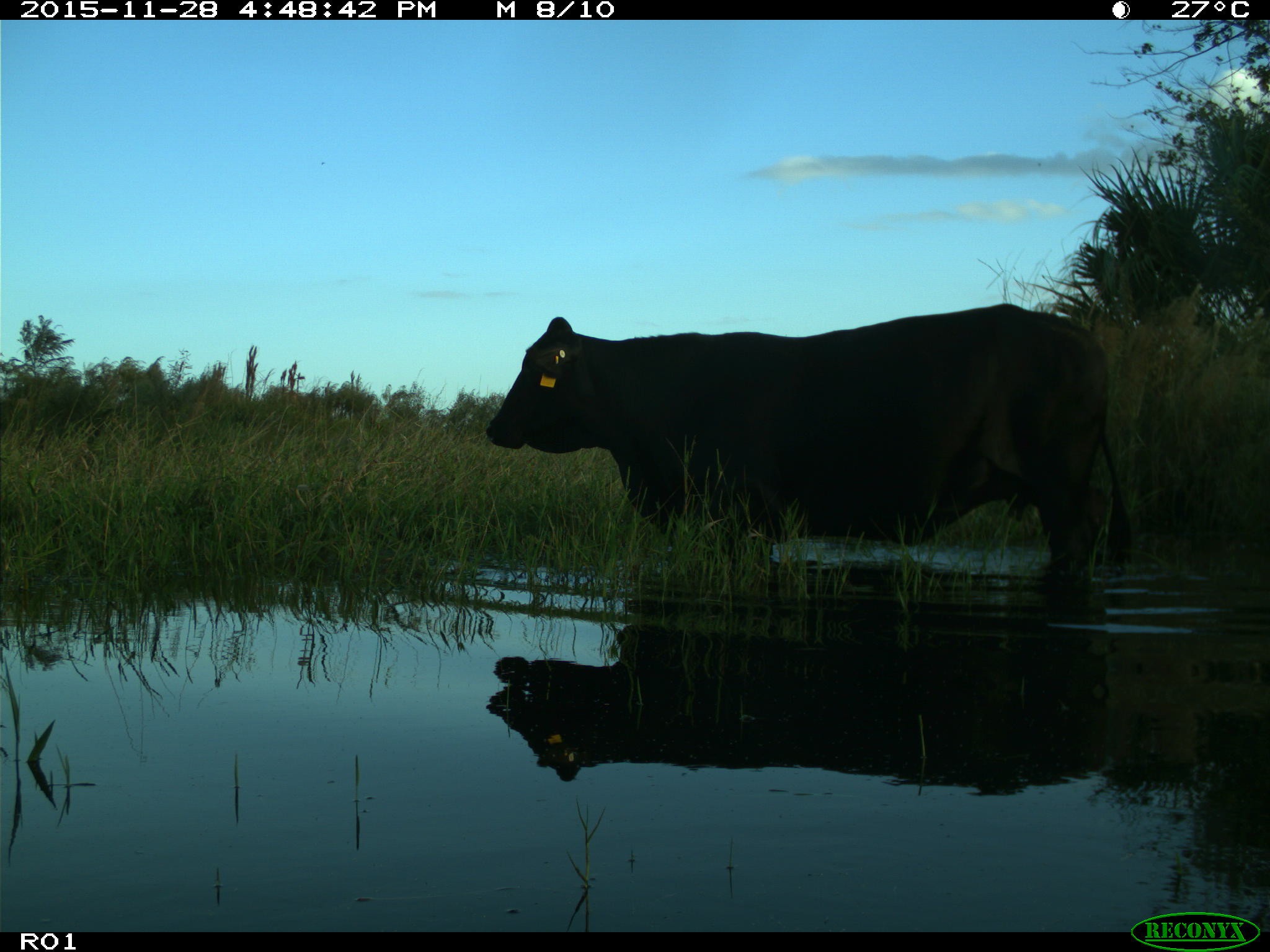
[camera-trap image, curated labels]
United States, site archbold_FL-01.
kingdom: Animalia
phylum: Chordata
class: Mammalia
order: Artiodactyla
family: Bovidae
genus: Bos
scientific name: Bos taurus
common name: domestic cow